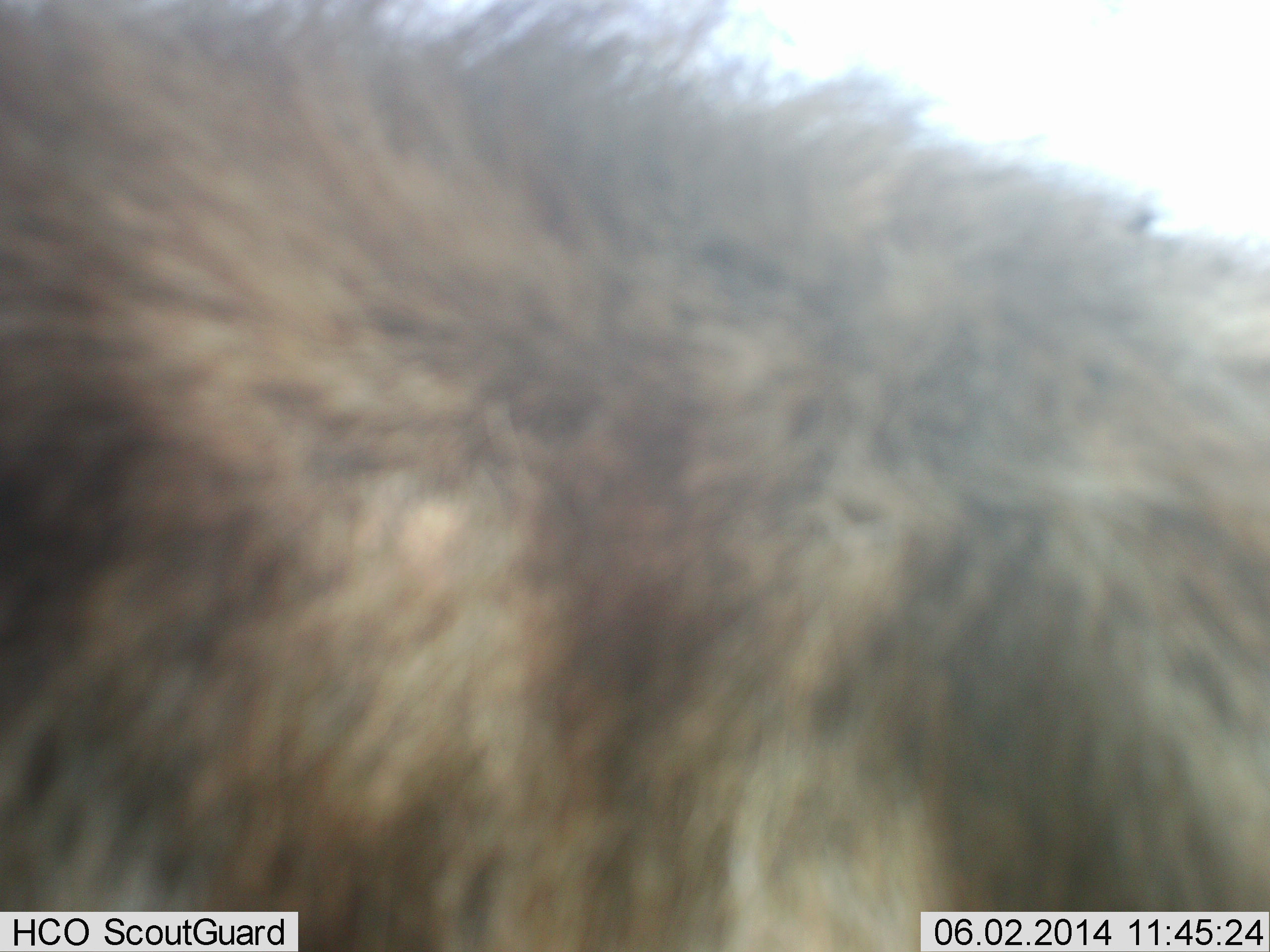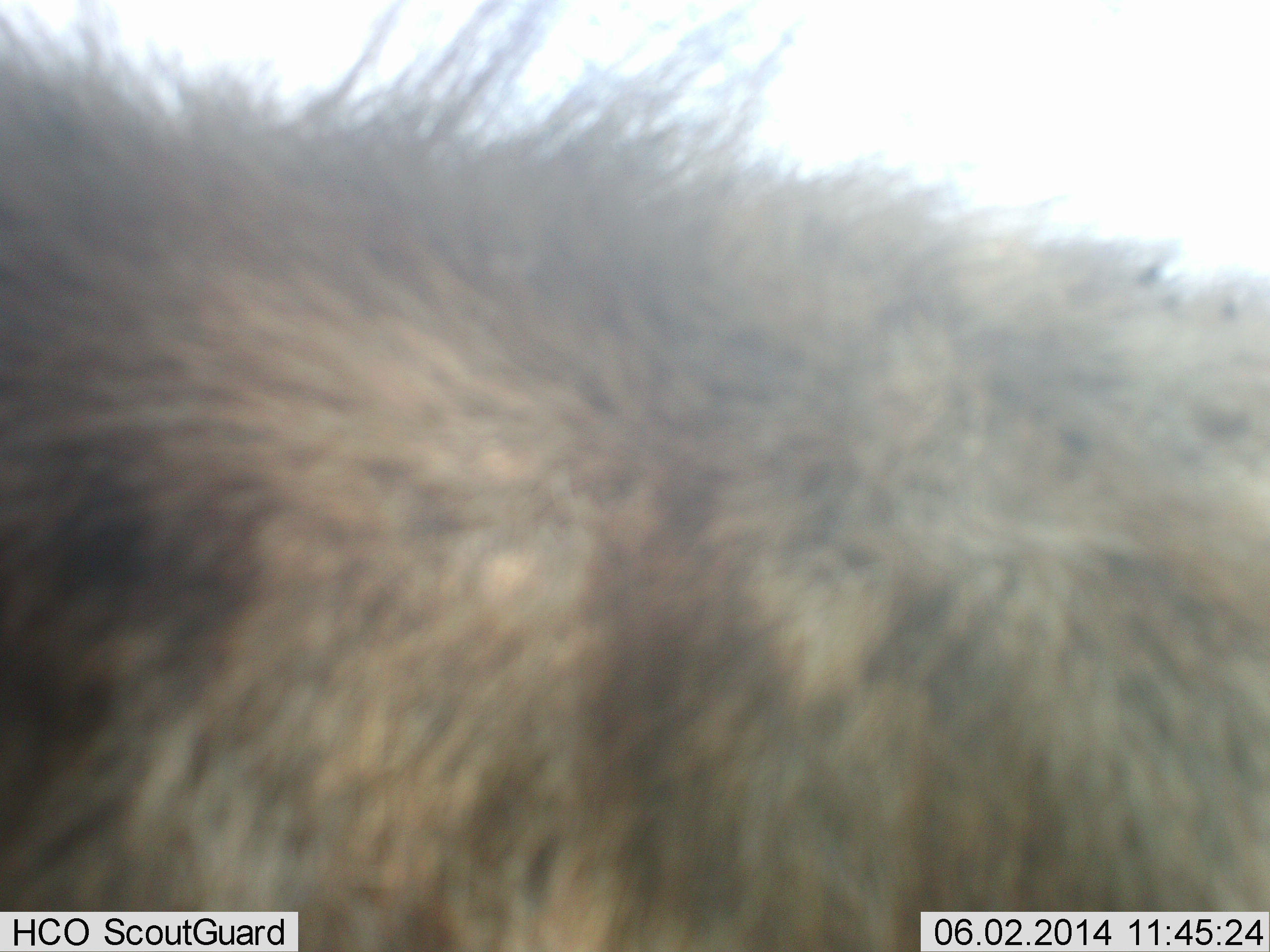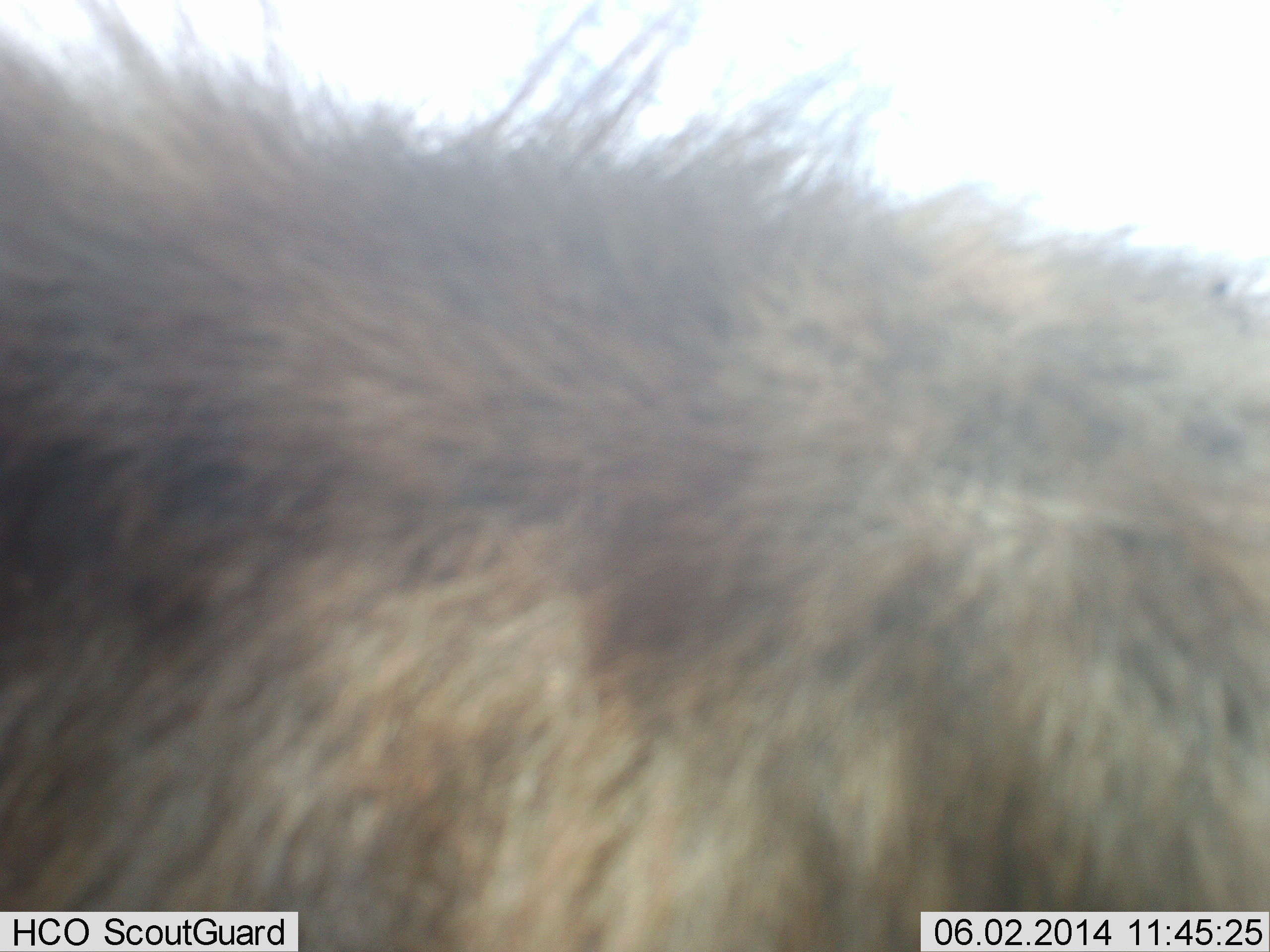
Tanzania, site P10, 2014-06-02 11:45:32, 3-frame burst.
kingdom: Animalia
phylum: Chordata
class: Mammalia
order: Carnivora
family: Hyaenidae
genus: Crocuta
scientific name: Crocuta crocuta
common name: spotted hyena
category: hyenaspotted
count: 1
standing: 62%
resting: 12%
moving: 25%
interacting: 0%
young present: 0%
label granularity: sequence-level